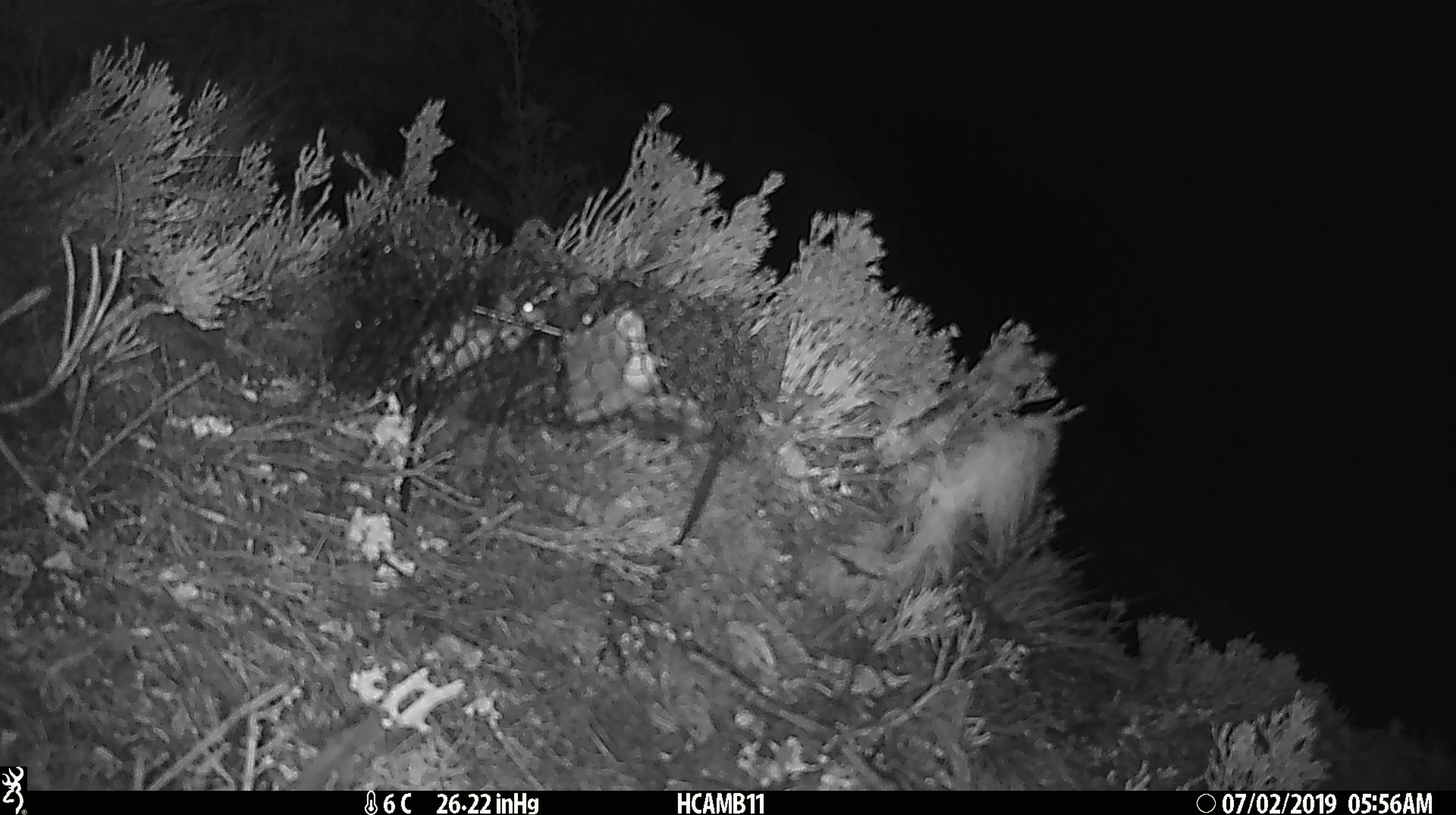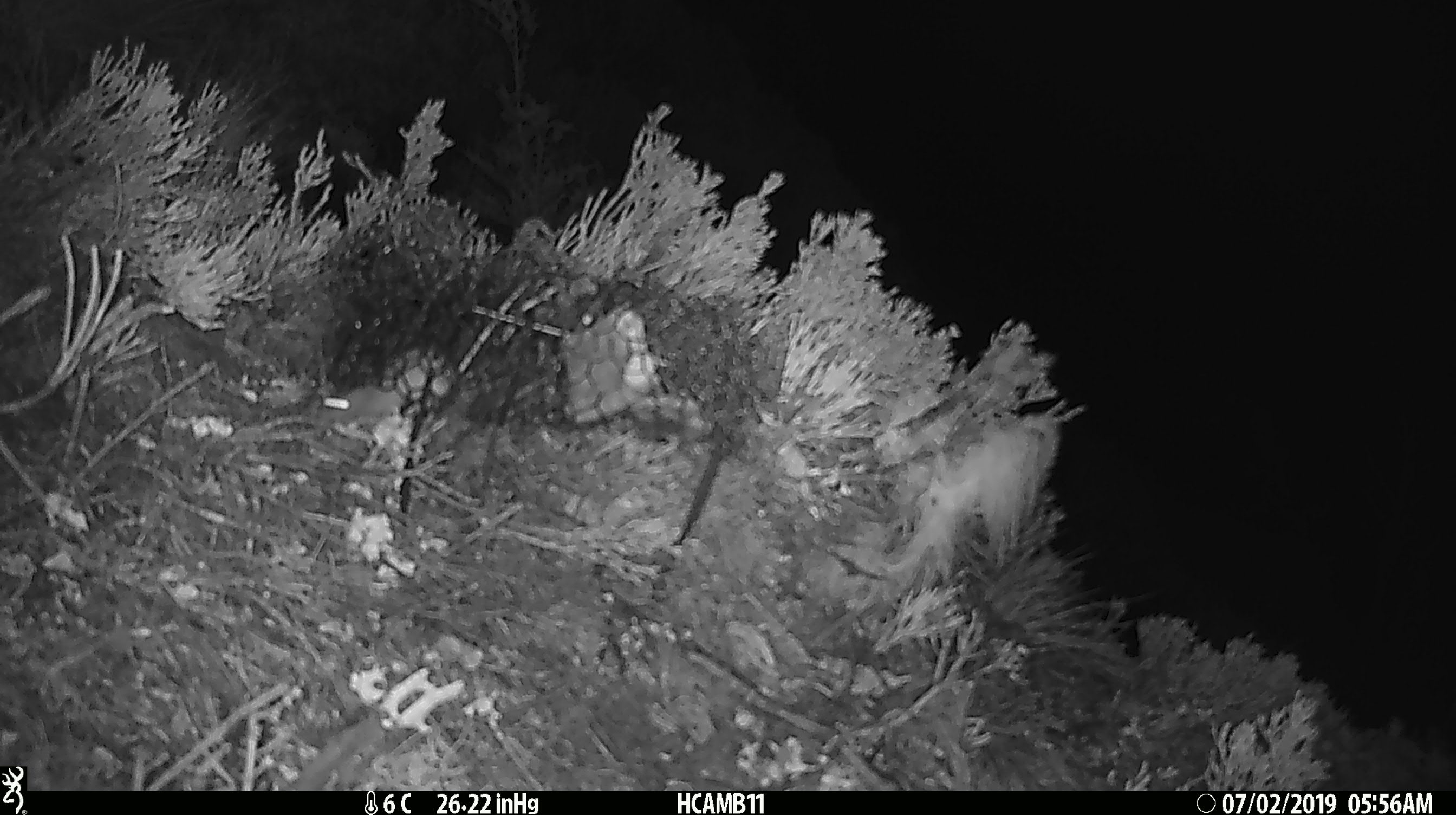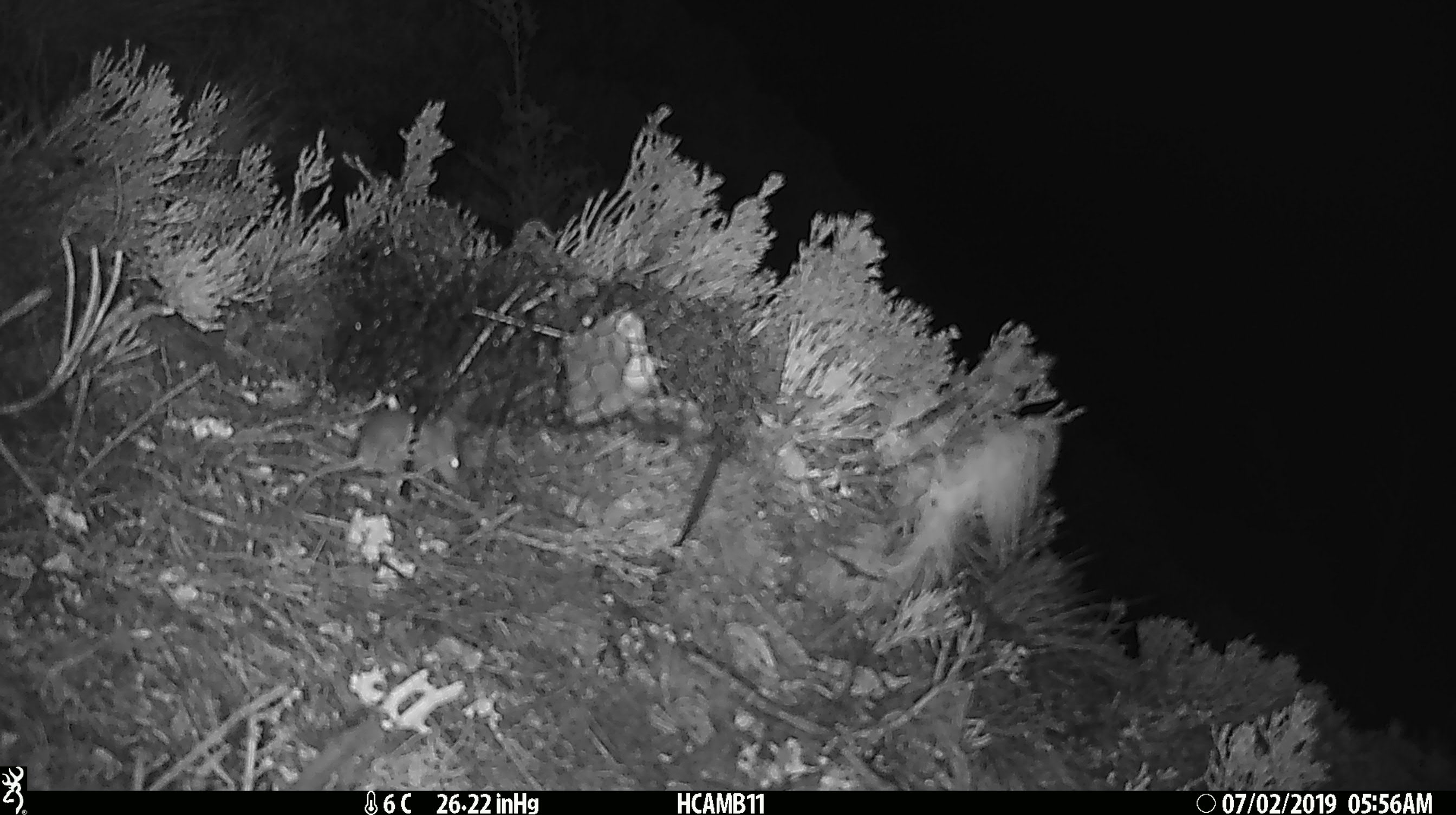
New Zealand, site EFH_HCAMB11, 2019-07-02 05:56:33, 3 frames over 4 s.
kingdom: Animalia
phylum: Chordata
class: Mammalia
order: Rodentia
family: Muridae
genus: Mus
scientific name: Mus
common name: mouse